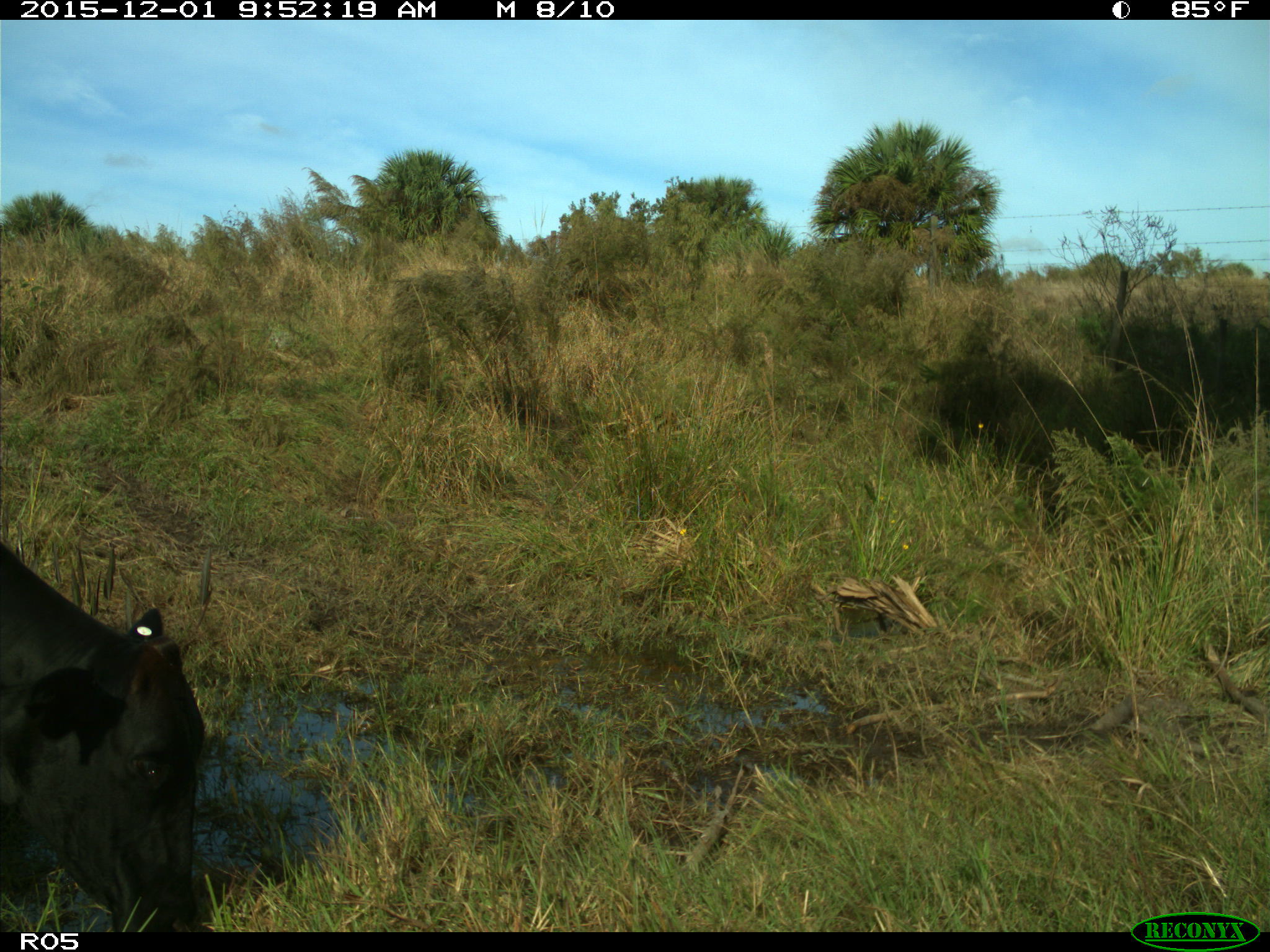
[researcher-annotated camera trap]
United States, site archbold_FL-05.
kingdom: Animalia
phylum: Chordata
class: Mammalia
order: Artiodactyla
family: Bovidae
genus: Bos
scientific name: Bos taurus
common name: domestic cow